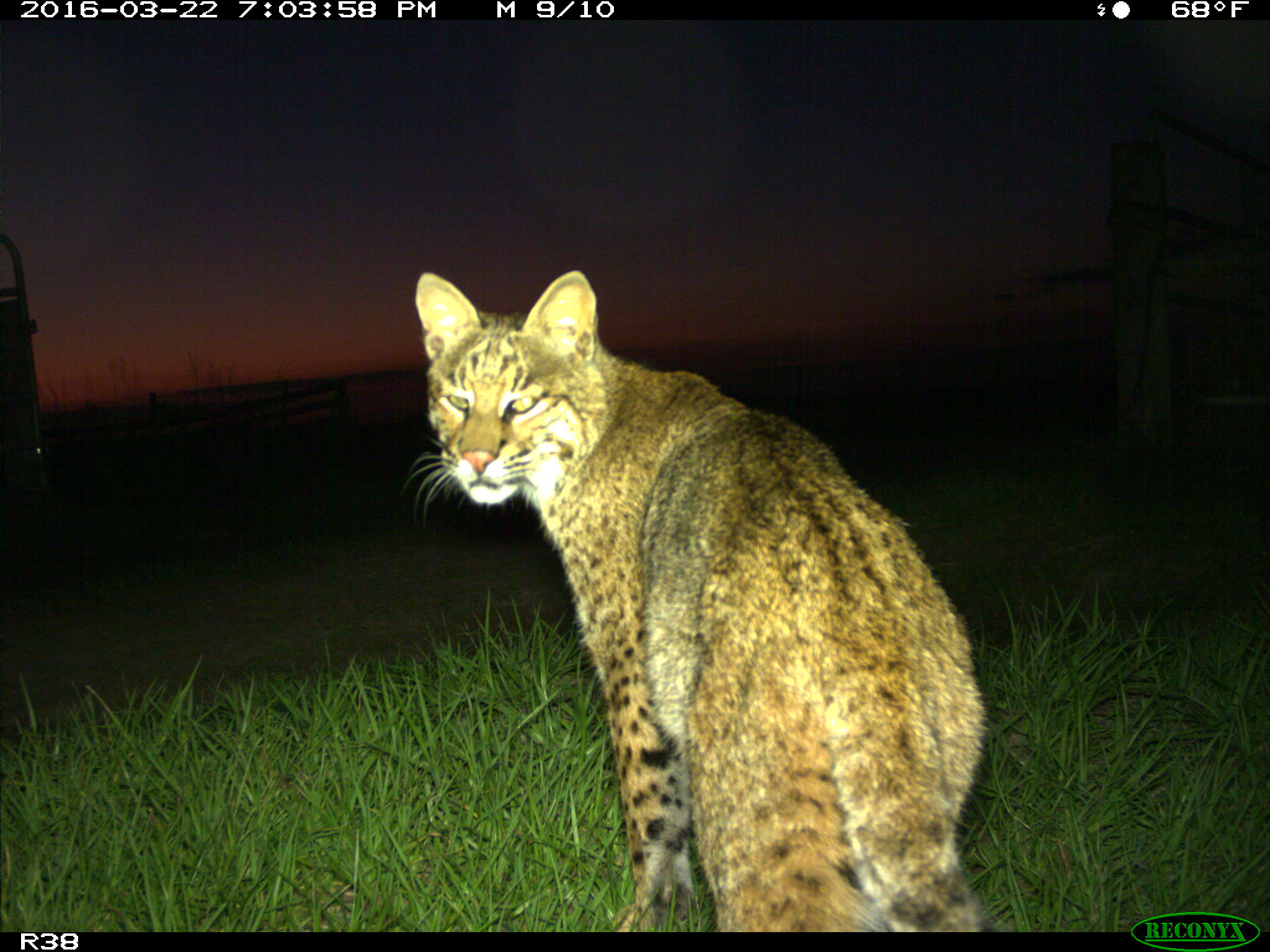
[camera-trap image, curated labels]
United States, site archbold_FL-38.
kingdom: Animalia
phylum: Chordata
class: Mammalia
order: Carnivora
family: Felidae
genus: Lynx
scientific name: Lynx rufus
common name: bobcat